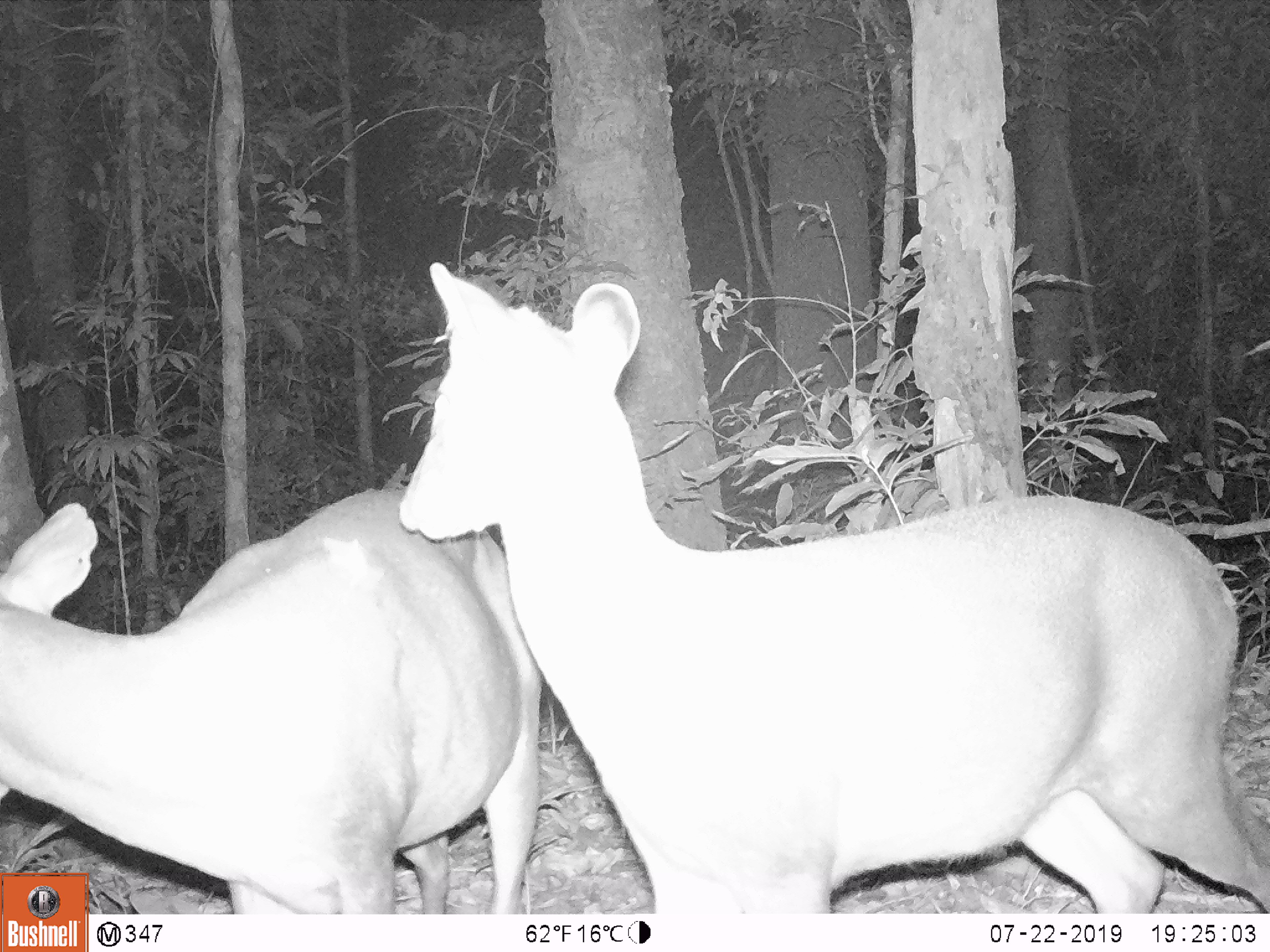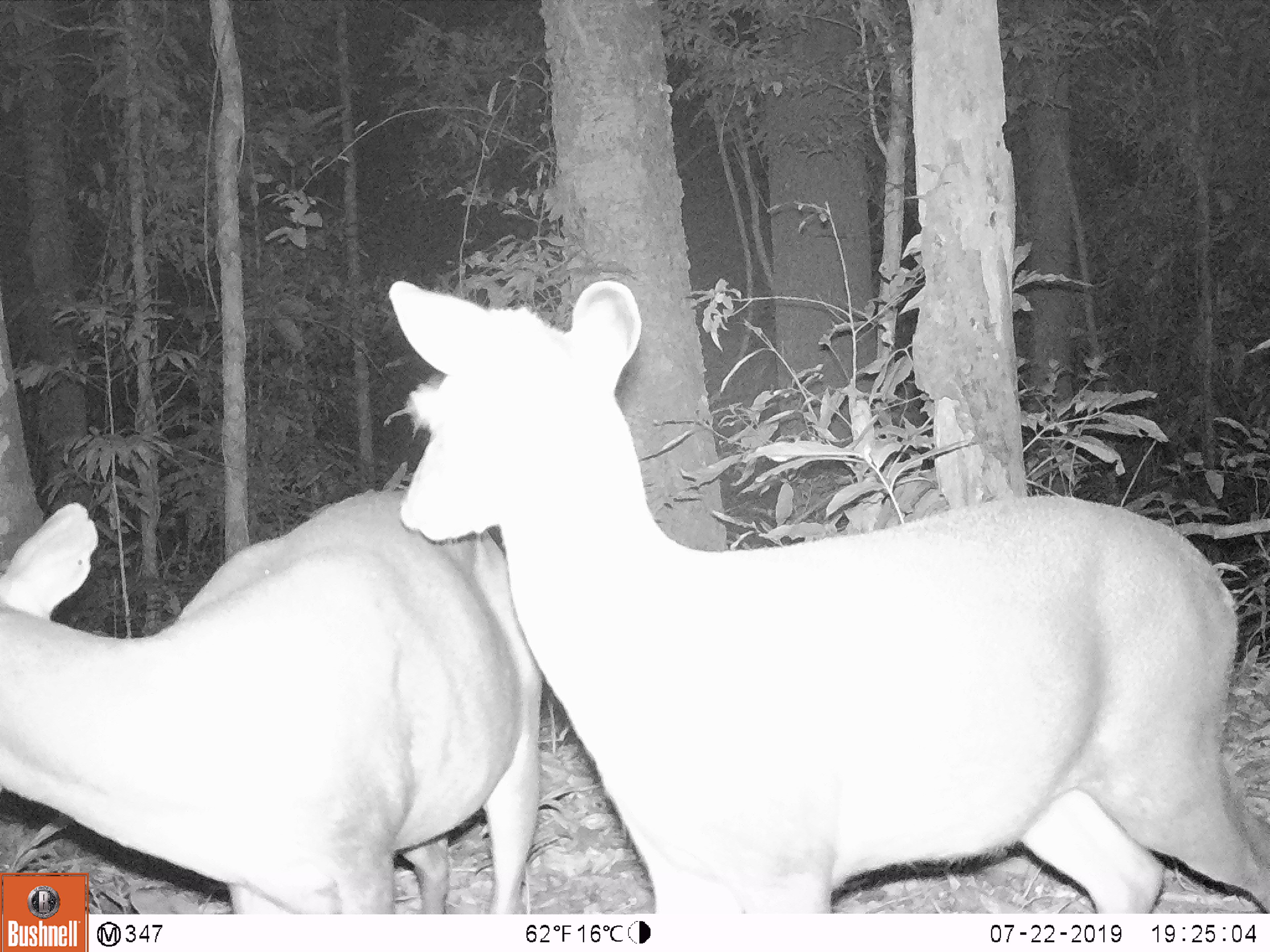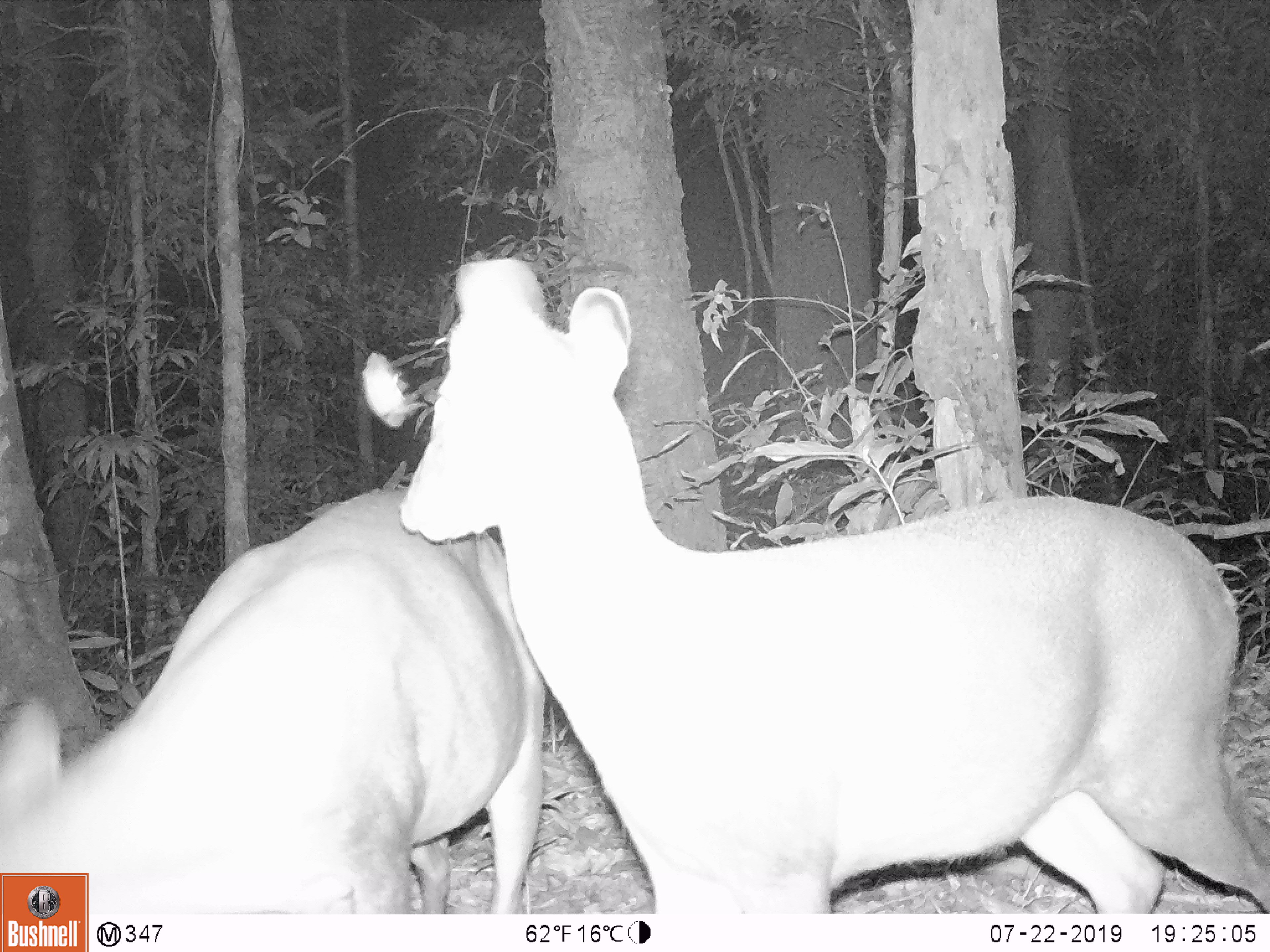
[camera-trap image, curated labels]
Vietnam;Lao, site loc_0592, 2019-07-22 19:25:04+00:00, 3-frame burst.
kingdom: Animalia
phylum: Chordata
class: Mammalia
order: Artiodactyla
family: Cervidae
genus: Muntiacus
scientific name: Muntiacus rooseveltorum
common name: roosevelt's muntjac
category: roosevelts muntjac group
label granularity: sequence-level